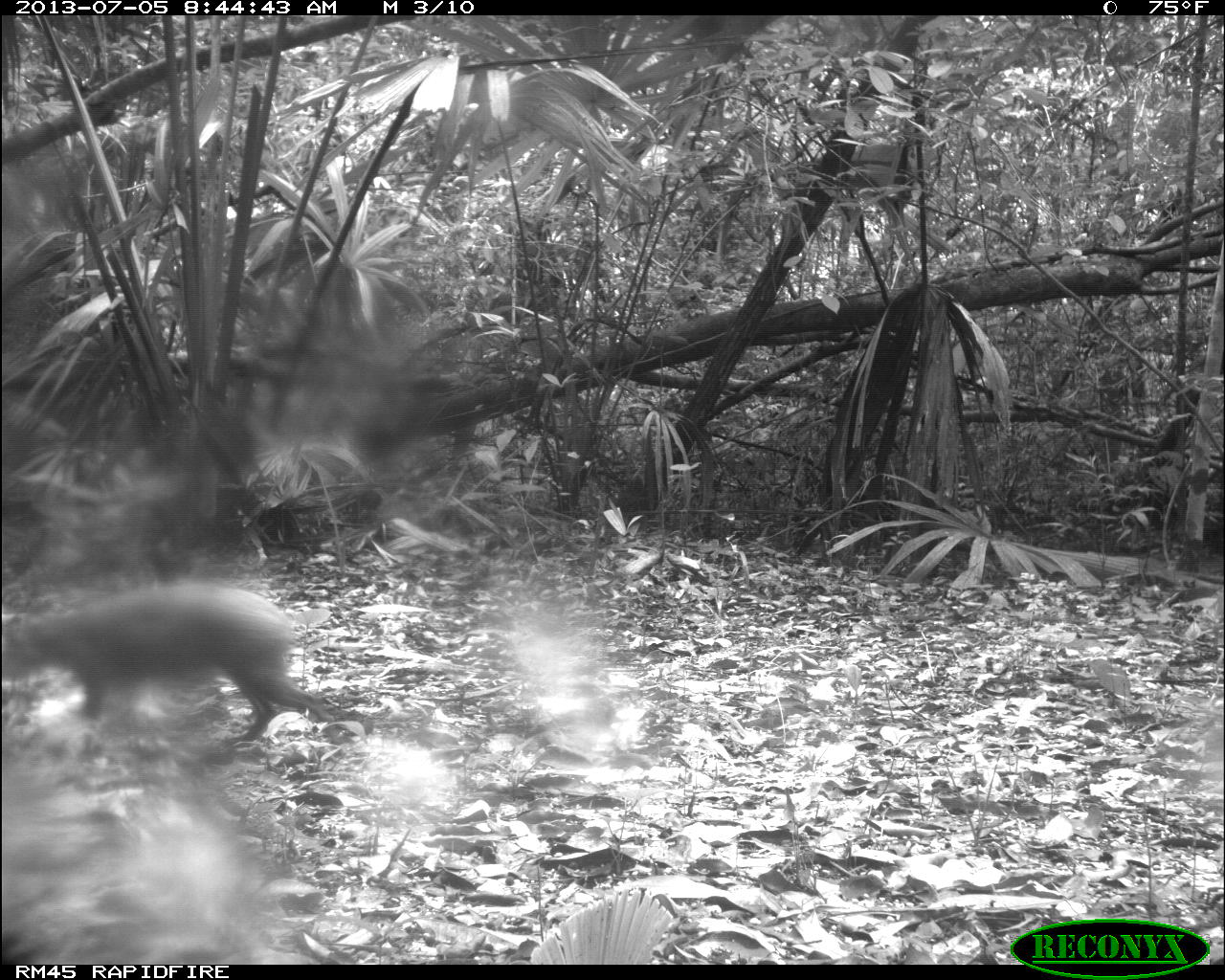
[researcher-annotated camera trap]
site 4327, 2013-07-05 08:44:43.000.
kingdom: Animalia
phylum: Chordata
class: Mammalia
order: Rodentia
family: Dasyproctidae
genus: Dasyprocta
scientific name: Dasyprocta punctata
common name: central american agouti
Dasyprocta punctata (central american agouti), count 1.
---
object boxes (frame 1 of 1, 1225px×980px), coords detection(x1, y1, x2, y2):
dasyprocta punctata: detection(1, 583, 334, 753)